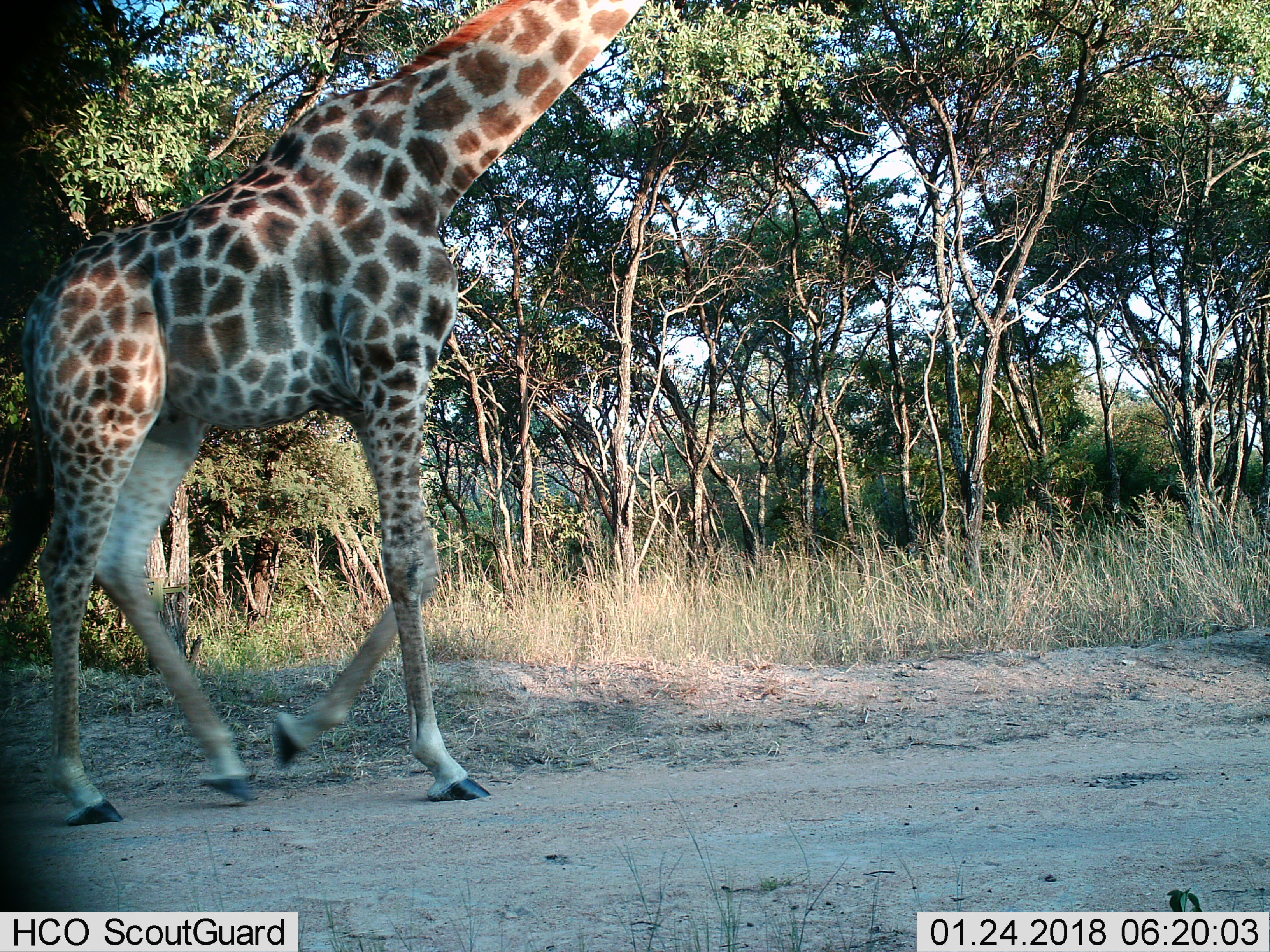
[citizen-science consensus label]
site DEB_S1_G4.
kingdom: Animalia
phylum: Chordata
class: Mammalia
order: Artiodactyla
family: Giraffidae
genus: Giraffa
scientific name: Giraffa camelopardalis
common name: giraffe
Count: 1.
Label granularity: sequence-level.